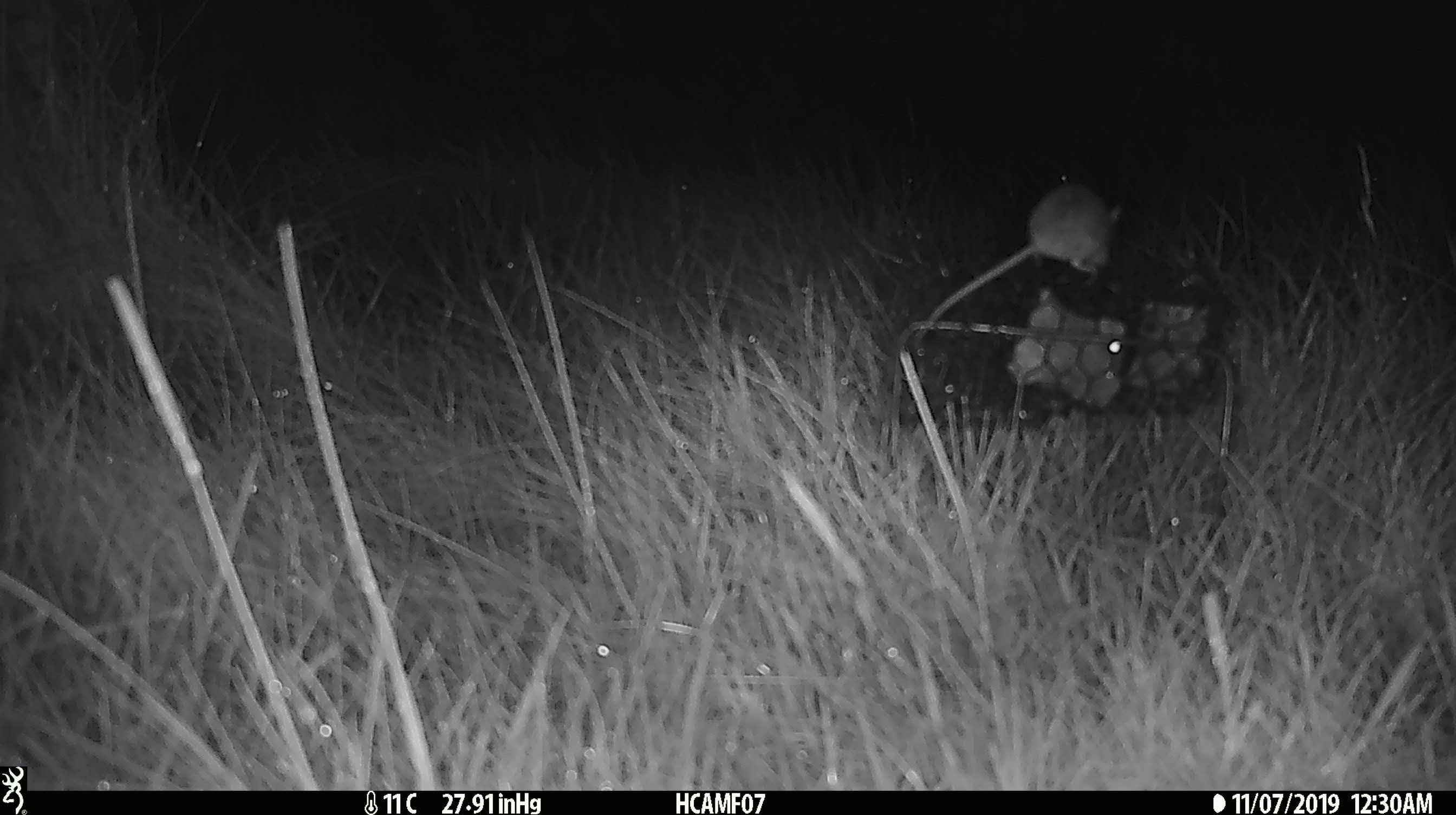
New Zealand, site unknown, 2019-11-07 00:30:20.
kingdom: Animalia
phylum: Chordata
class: Mammalia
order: Rodentia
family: Muridae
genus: Mus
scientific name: Mus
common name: mouse